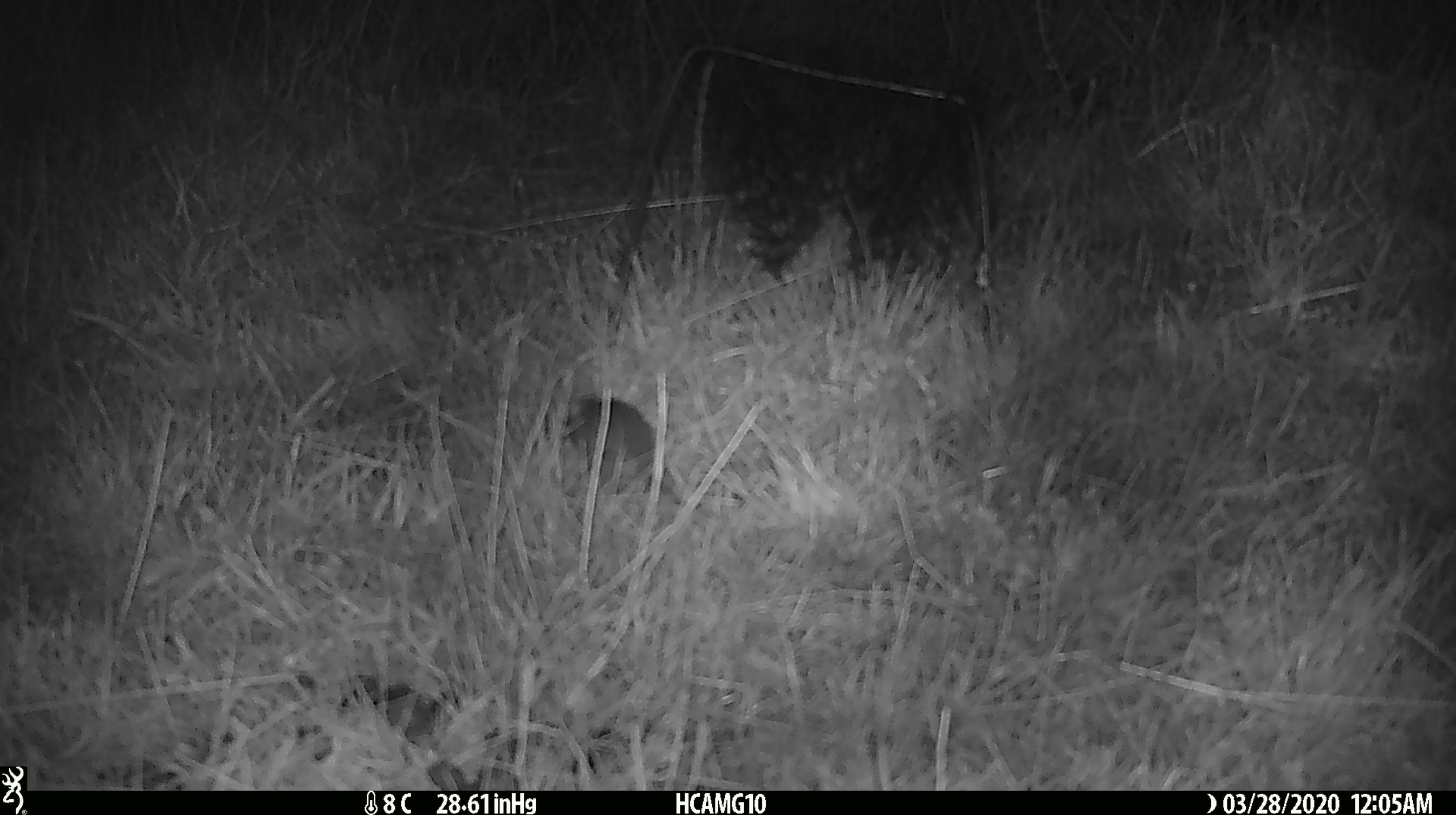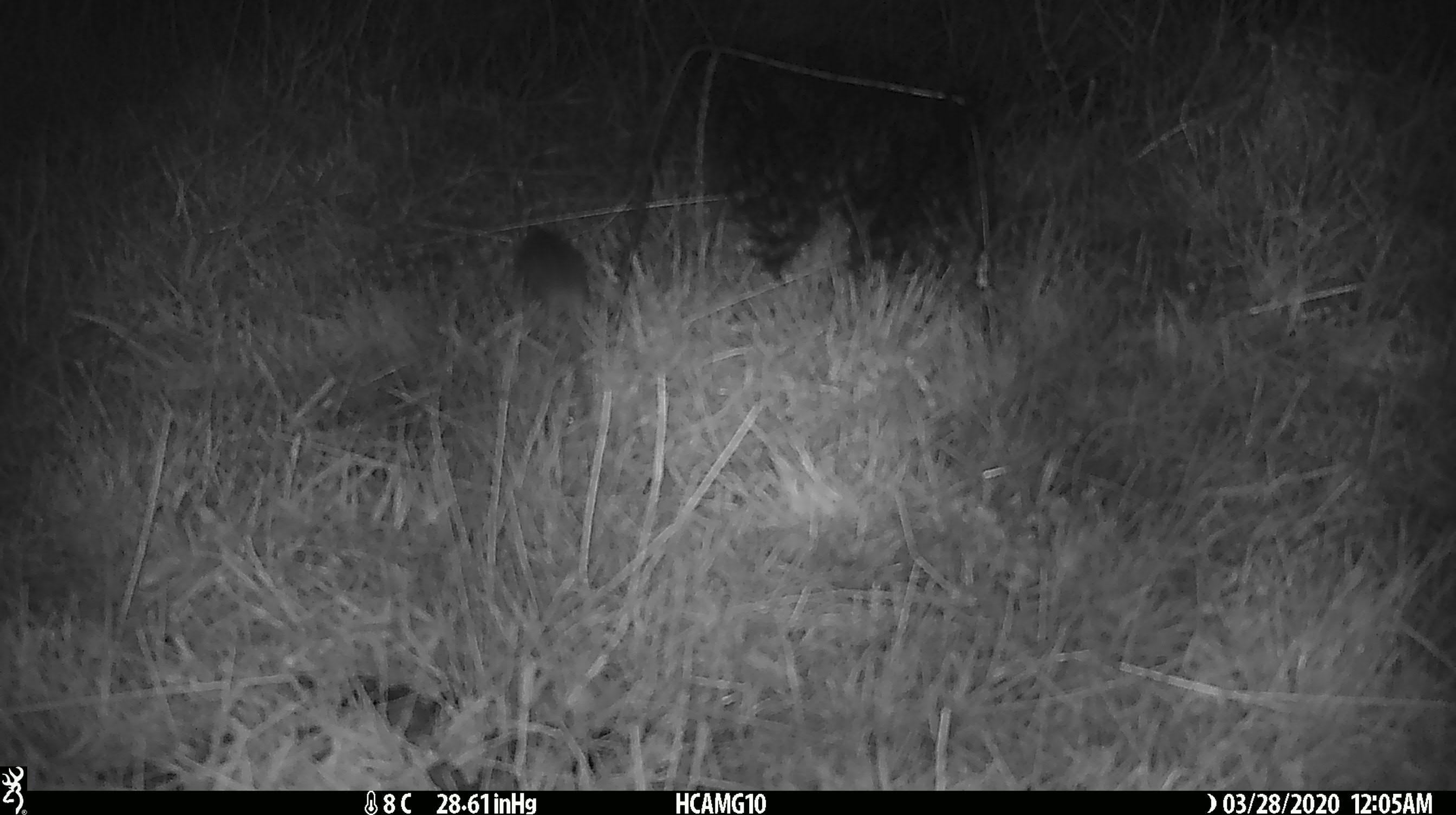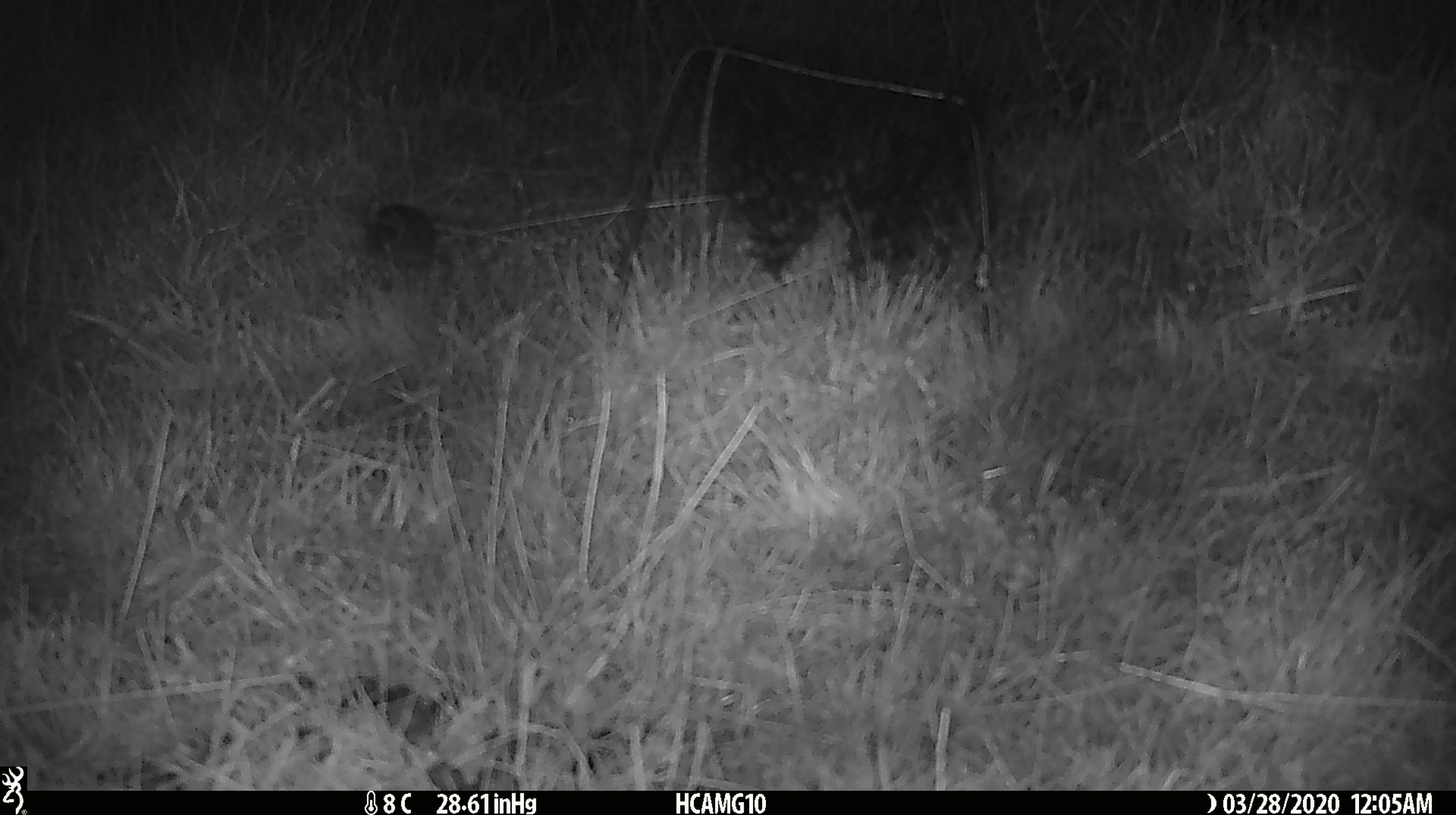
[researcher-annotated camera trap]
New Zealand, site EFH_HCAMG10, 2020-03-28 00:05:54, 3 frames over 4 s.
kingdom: Animalia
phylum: Chordata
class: Mammalia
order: Rodentia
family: Muridae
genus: Mus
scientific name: Mus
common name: mouse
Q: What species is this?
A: Mouse (Mus).